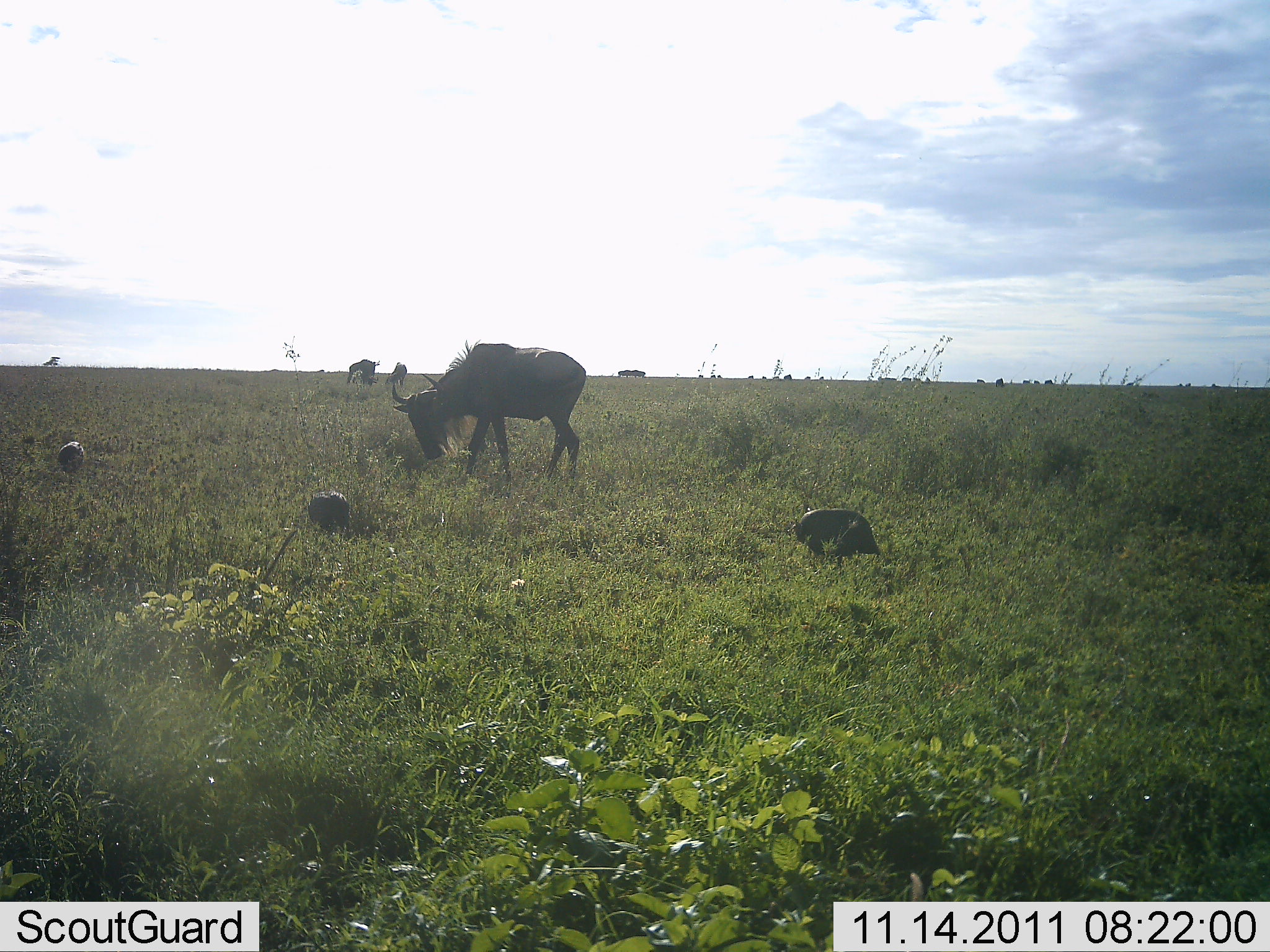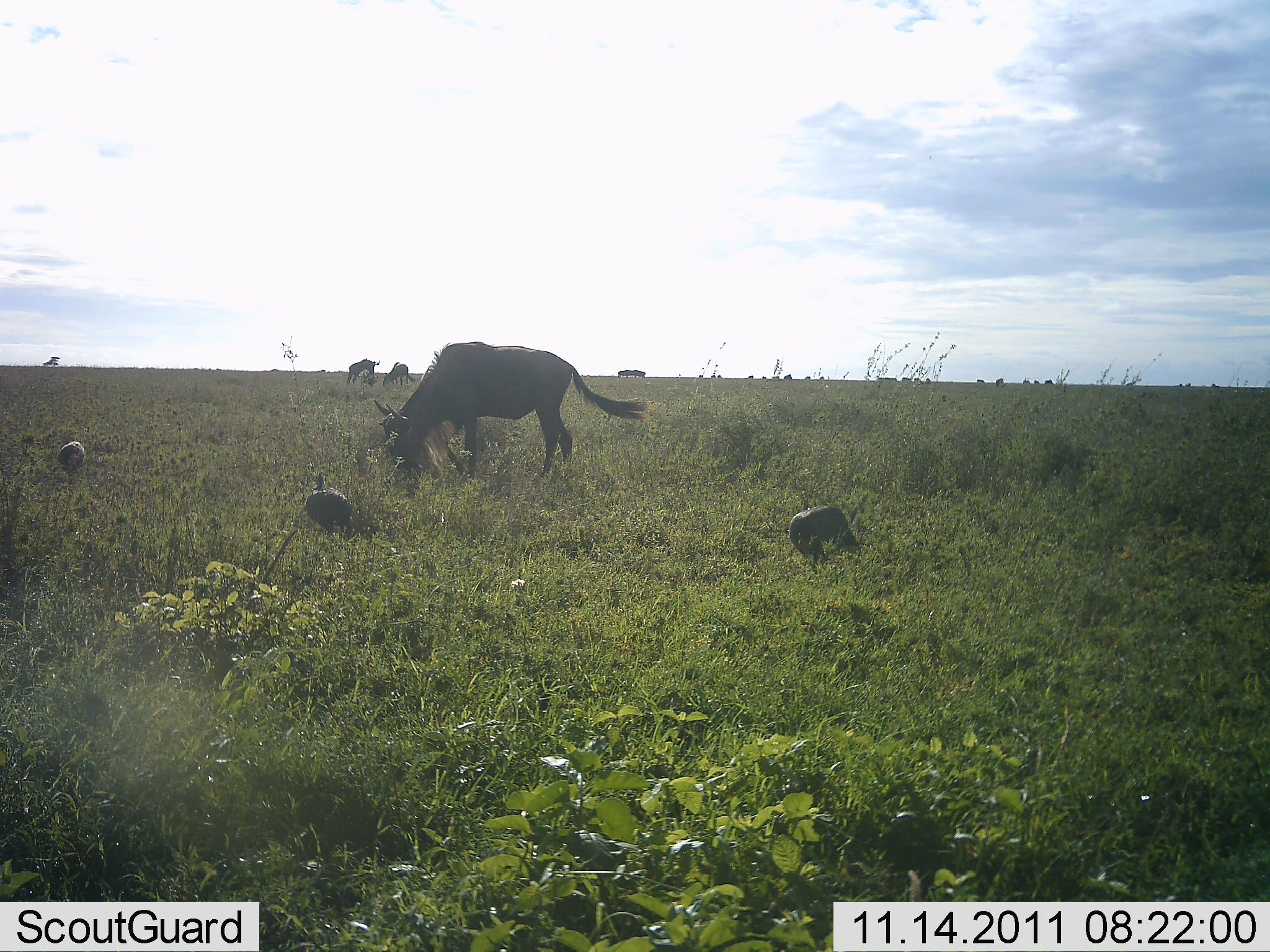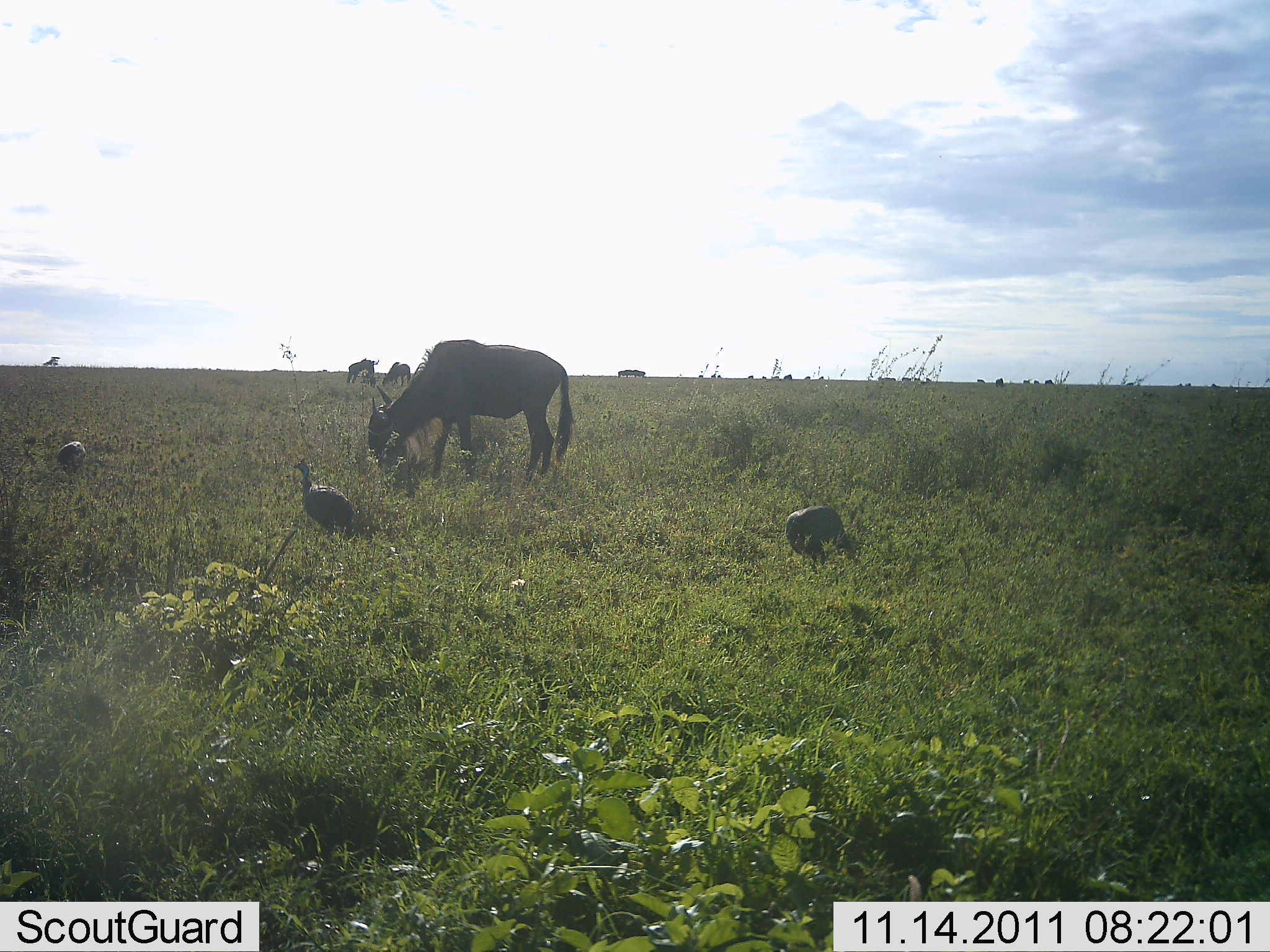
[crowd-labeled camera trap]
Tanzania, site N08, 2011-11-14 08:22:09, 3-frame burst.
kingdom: Animalia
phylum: Chordata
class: Aves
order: Galliformes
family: Numididae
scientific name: Numididae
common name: guinea fowl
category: guineafowl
Guineafowl (guinea fowl) (Numididae), count 3. Behavior (volunteer vote fractions): standing 33%, resting 0%, moving 8%, interacting 0%. Young present (vote fraction): 0%. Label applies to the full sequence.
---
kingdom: Animalia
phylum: Chordata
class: Mammalia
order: Artiodactyla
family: Bovidae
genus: Connochaetes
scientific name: Connochaetes taurinus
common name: blue wildebeest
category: wildebeest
Wildebeest (blue wildebeest) (Connochaetes taurinus), count 3. Behavior (volunteer vote fractions): standing 38%, resting 0%, moving 0%, interacting 0%. Young present (vote fraction): 0%. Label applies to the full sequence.